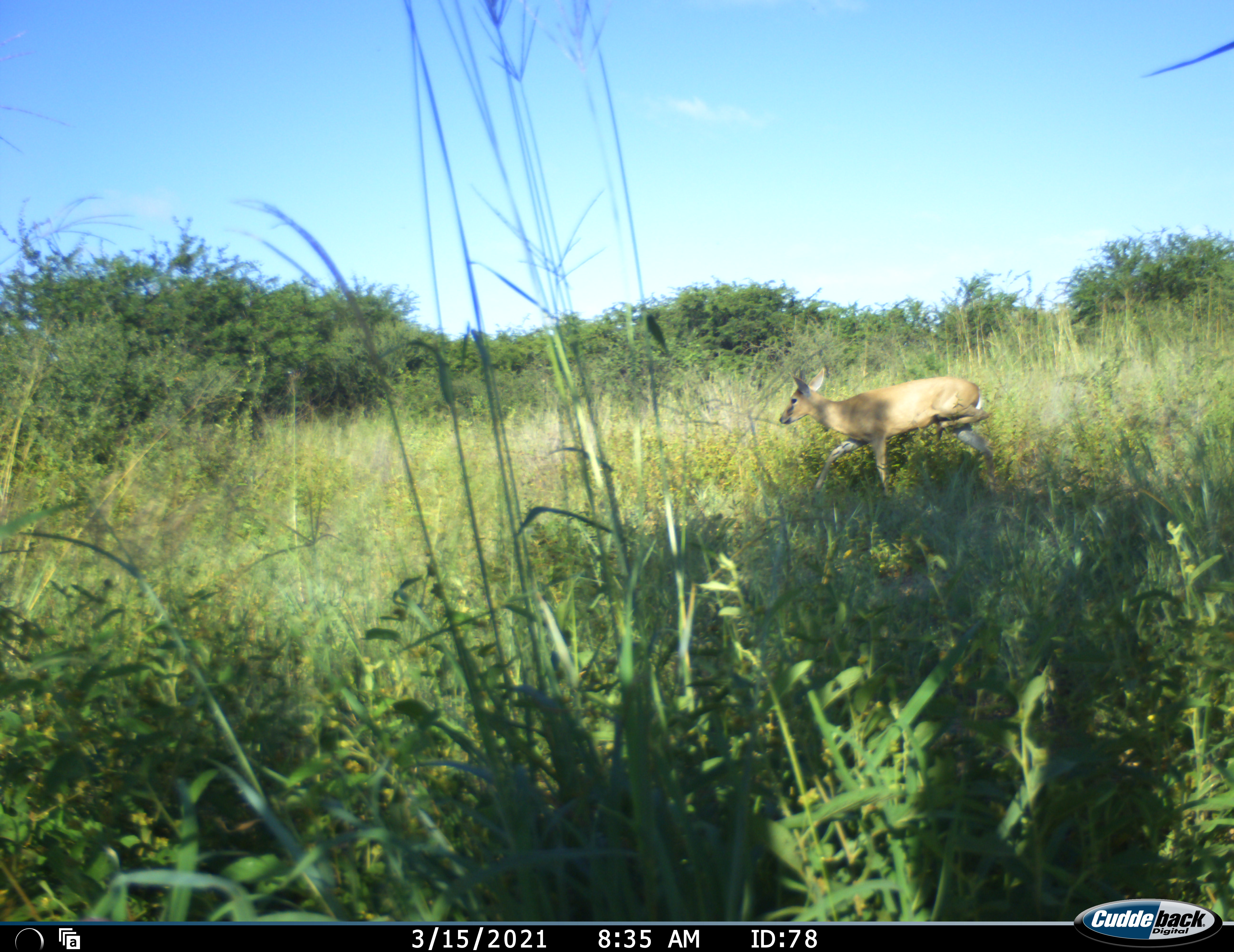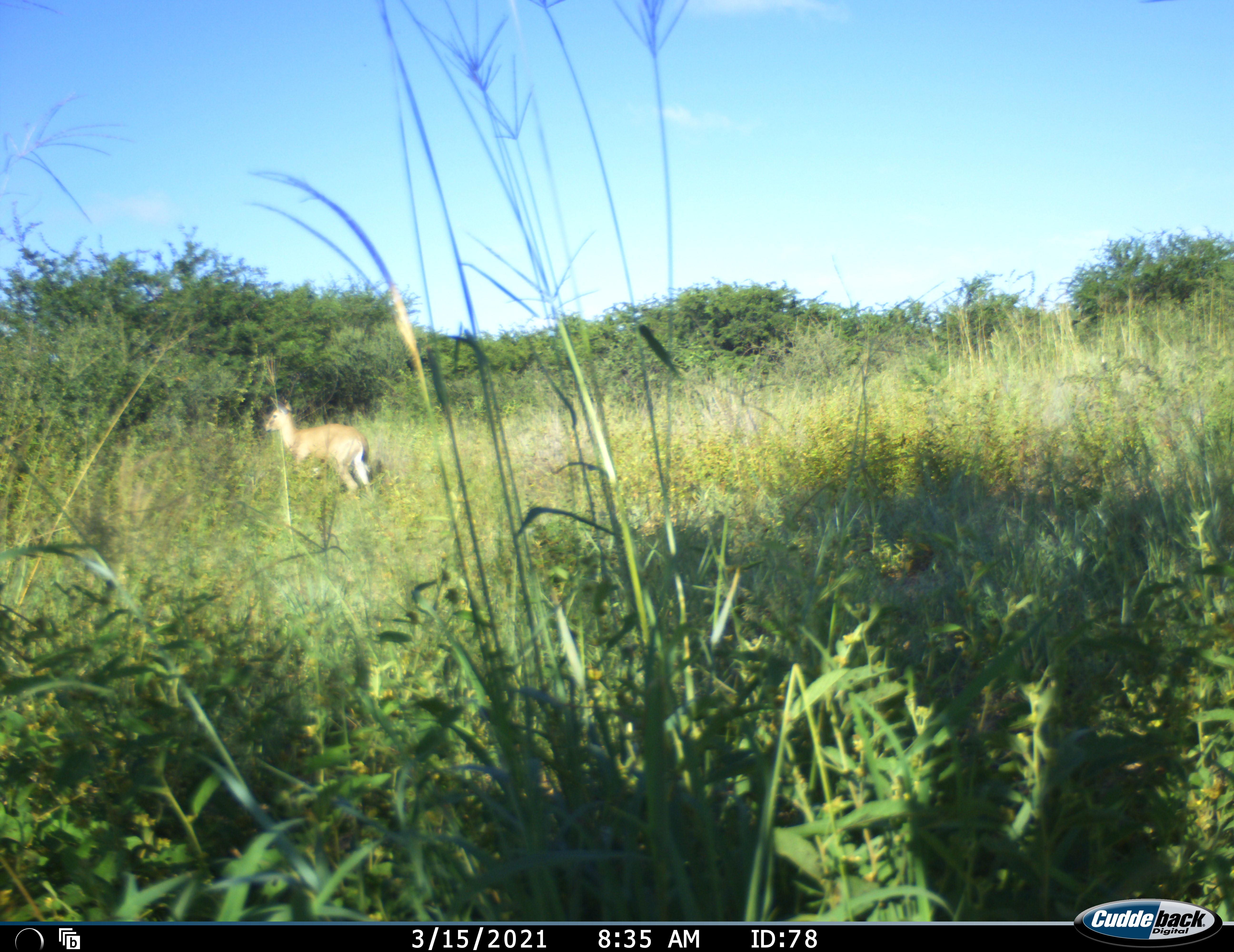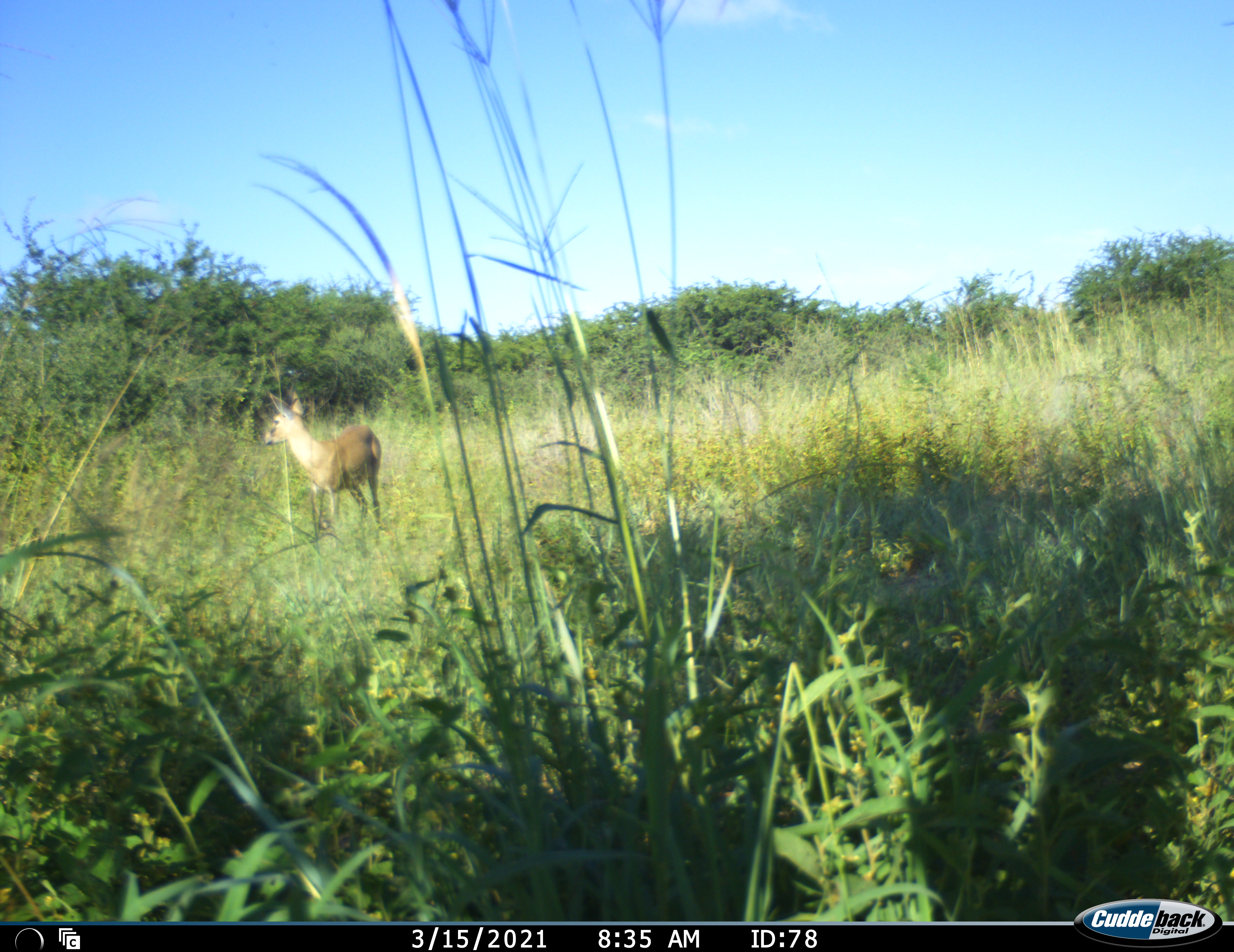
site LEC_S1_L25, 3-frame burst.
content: unidentified animal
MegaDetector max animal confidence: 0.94